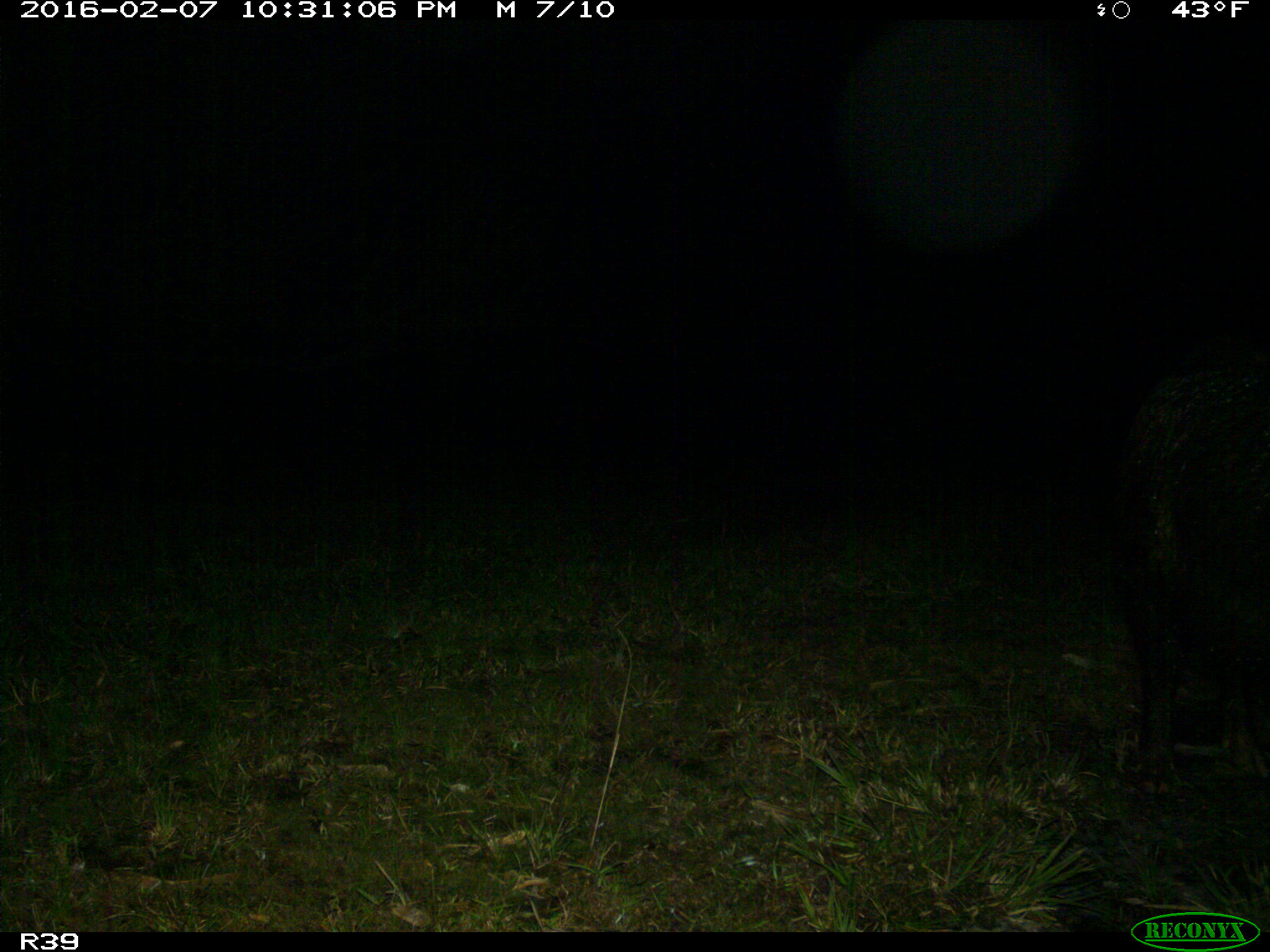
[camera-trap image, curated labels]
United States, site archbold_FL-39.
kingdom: Animalia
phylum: Chordata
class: Mammalia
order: Artiodactyla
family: Suidae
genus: Sus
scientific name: Sus scrofa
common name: wild boar